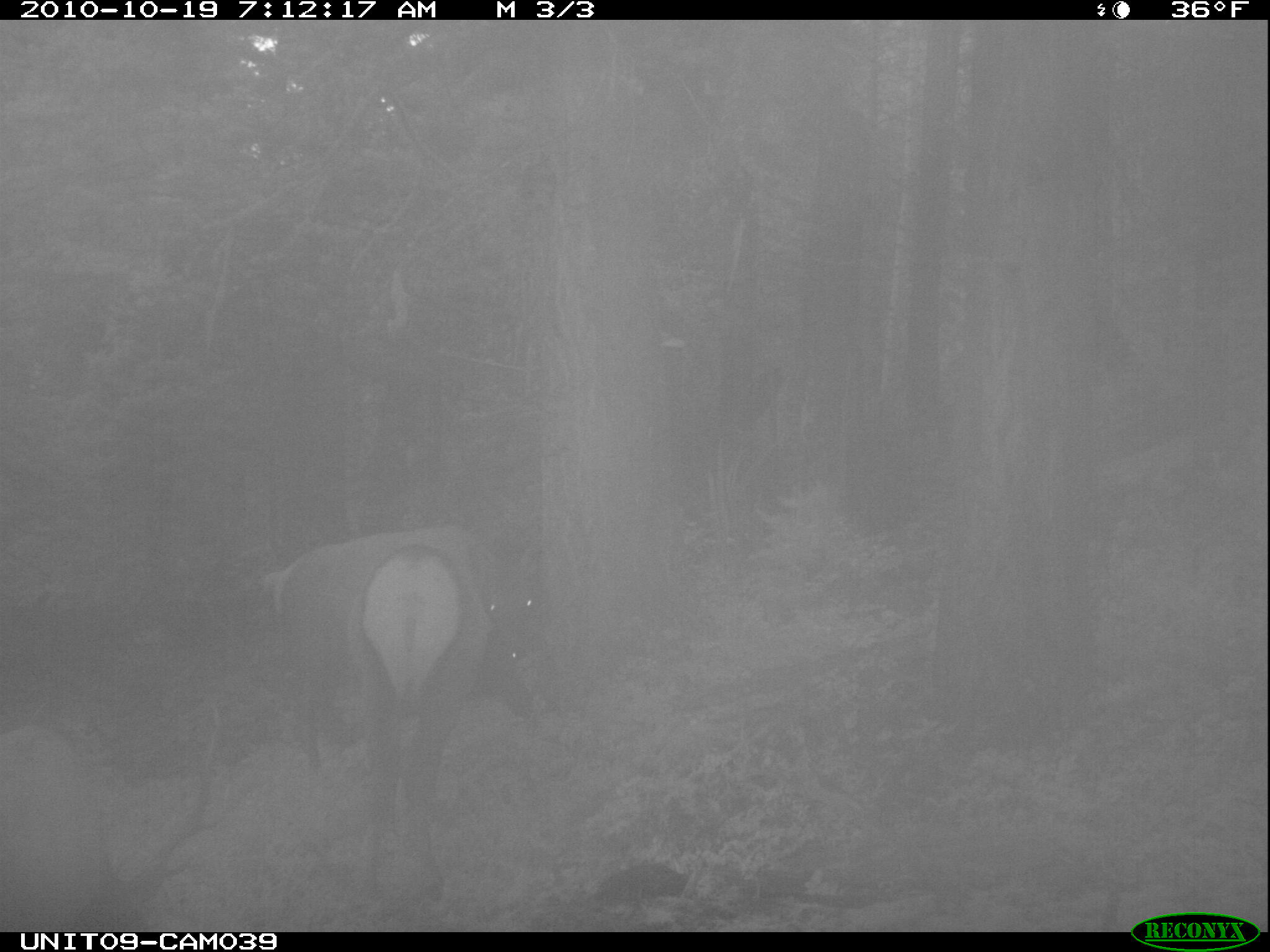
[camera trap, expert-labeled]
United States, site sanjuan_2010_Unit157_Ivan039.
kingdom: Animalia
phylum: Chordata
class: Mammalia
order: Artiodactyla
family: Cervidae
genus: Cervus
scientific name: Cervus elaphus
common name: red deer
Cervus elaphus (red deer).